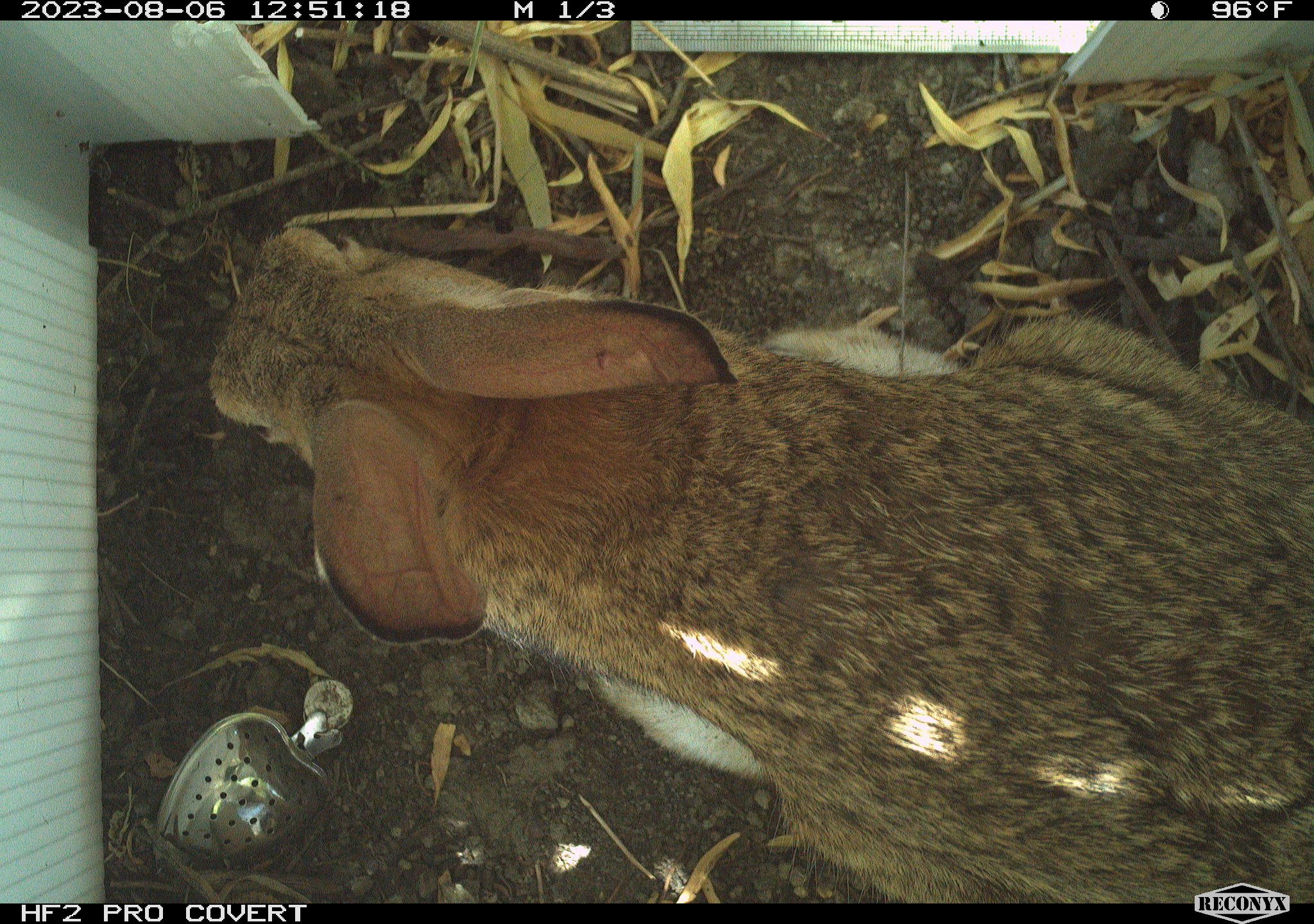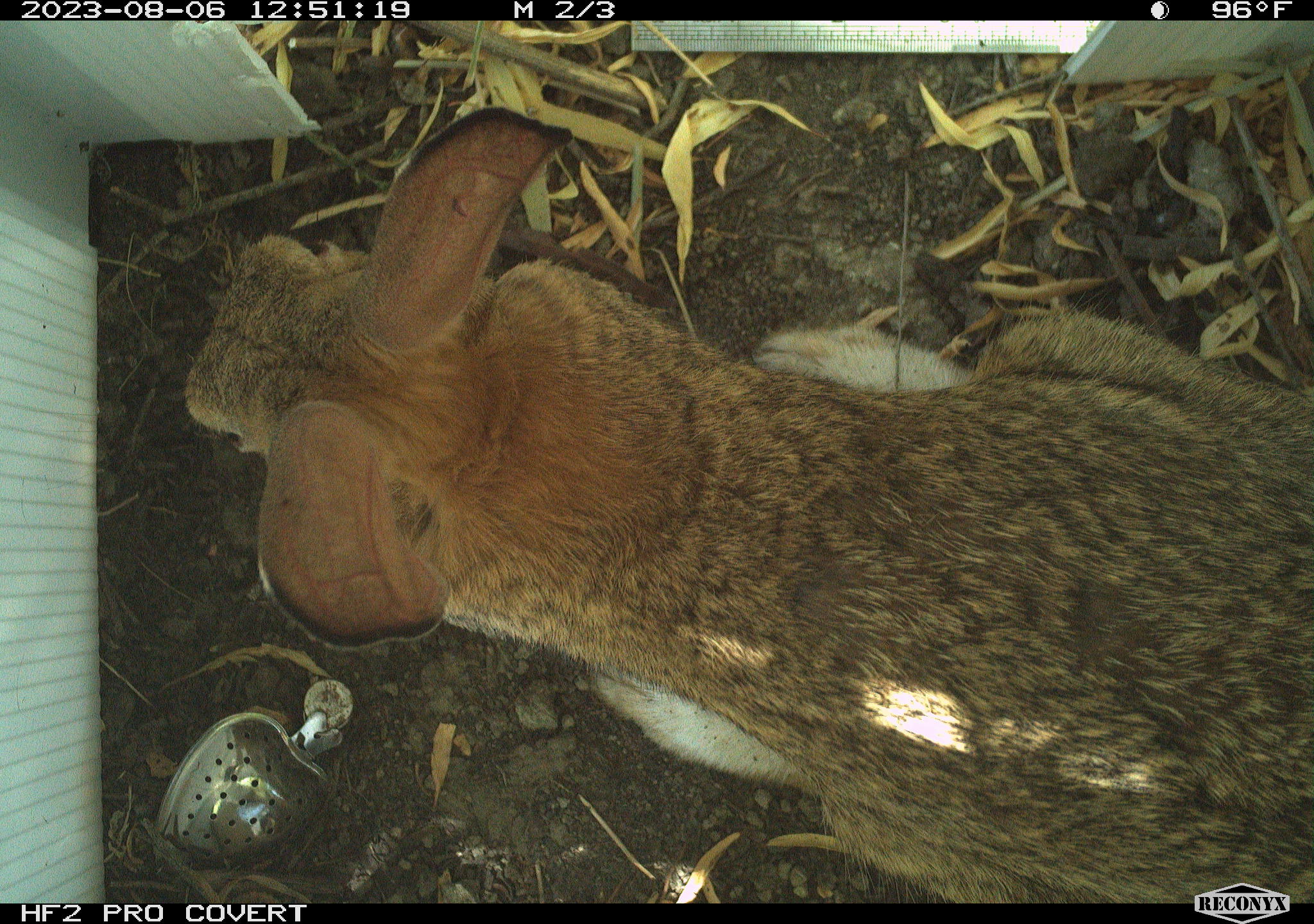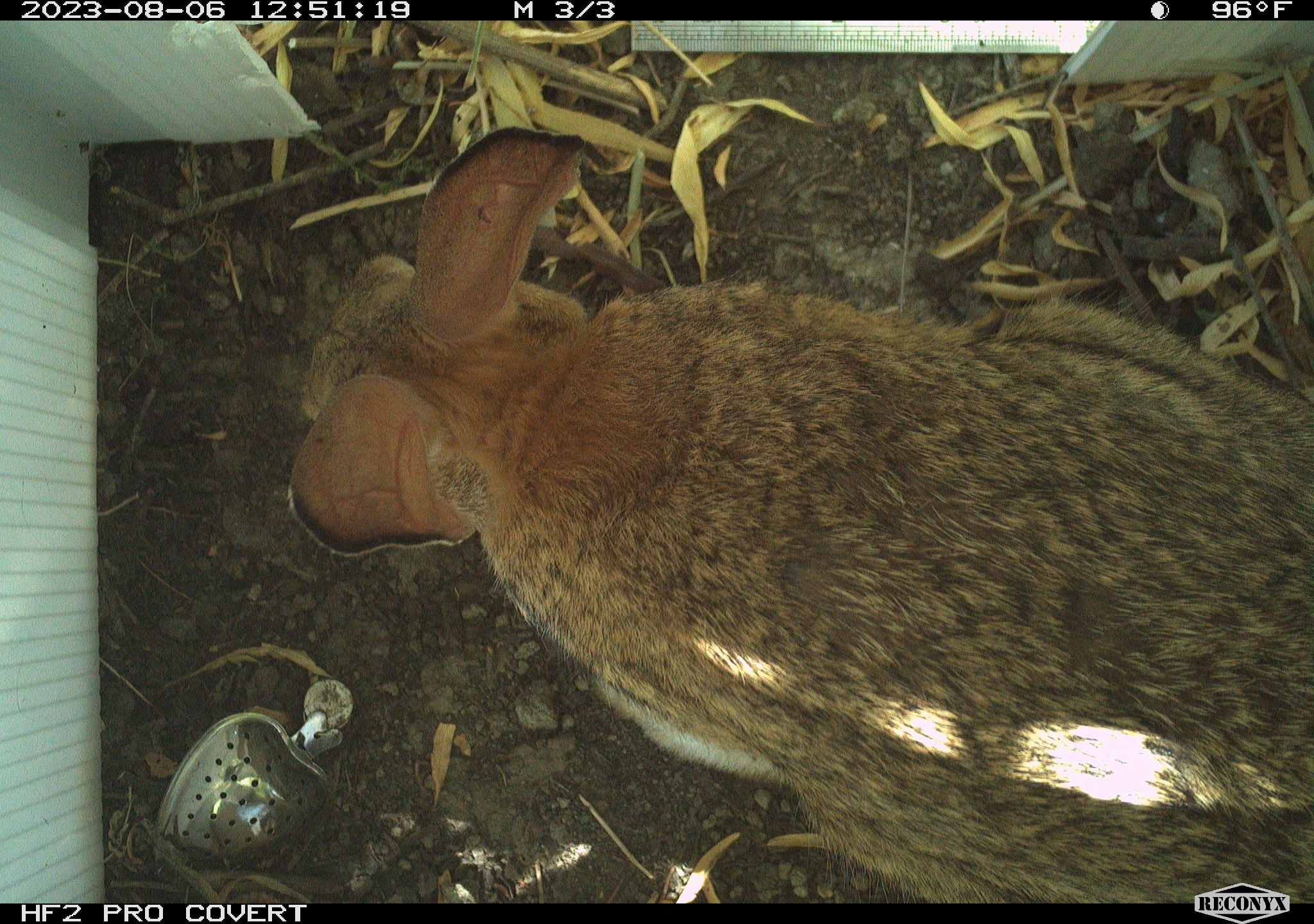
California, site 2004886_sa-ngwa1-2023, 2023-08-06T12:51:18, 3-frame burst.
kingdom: Animalia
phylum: Chordata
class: Mammalia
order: Lagomorpha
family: Leporidae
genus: Sylvilagus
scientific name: Sylvilagus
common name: cottontail rabbits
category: sylvilagus species